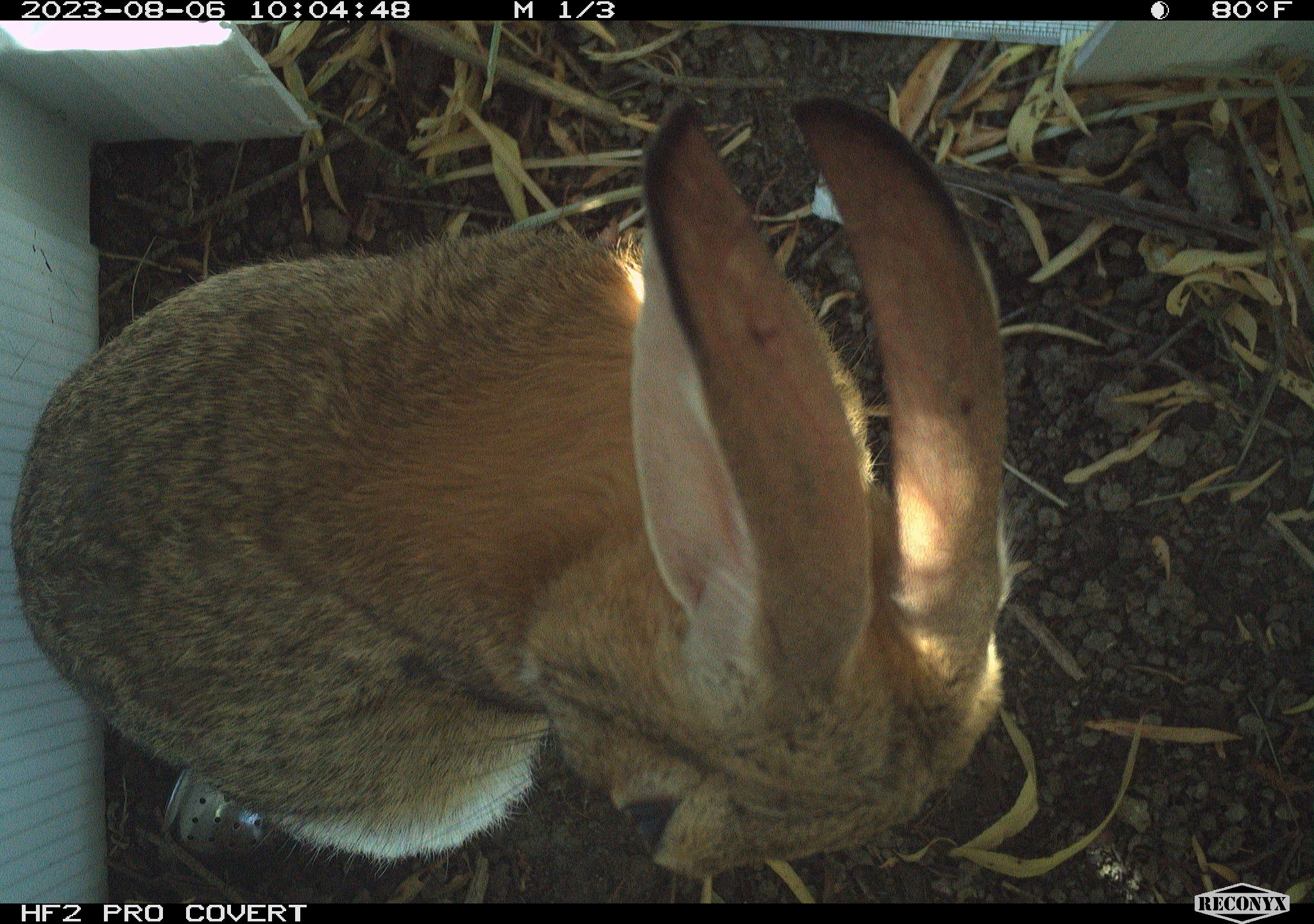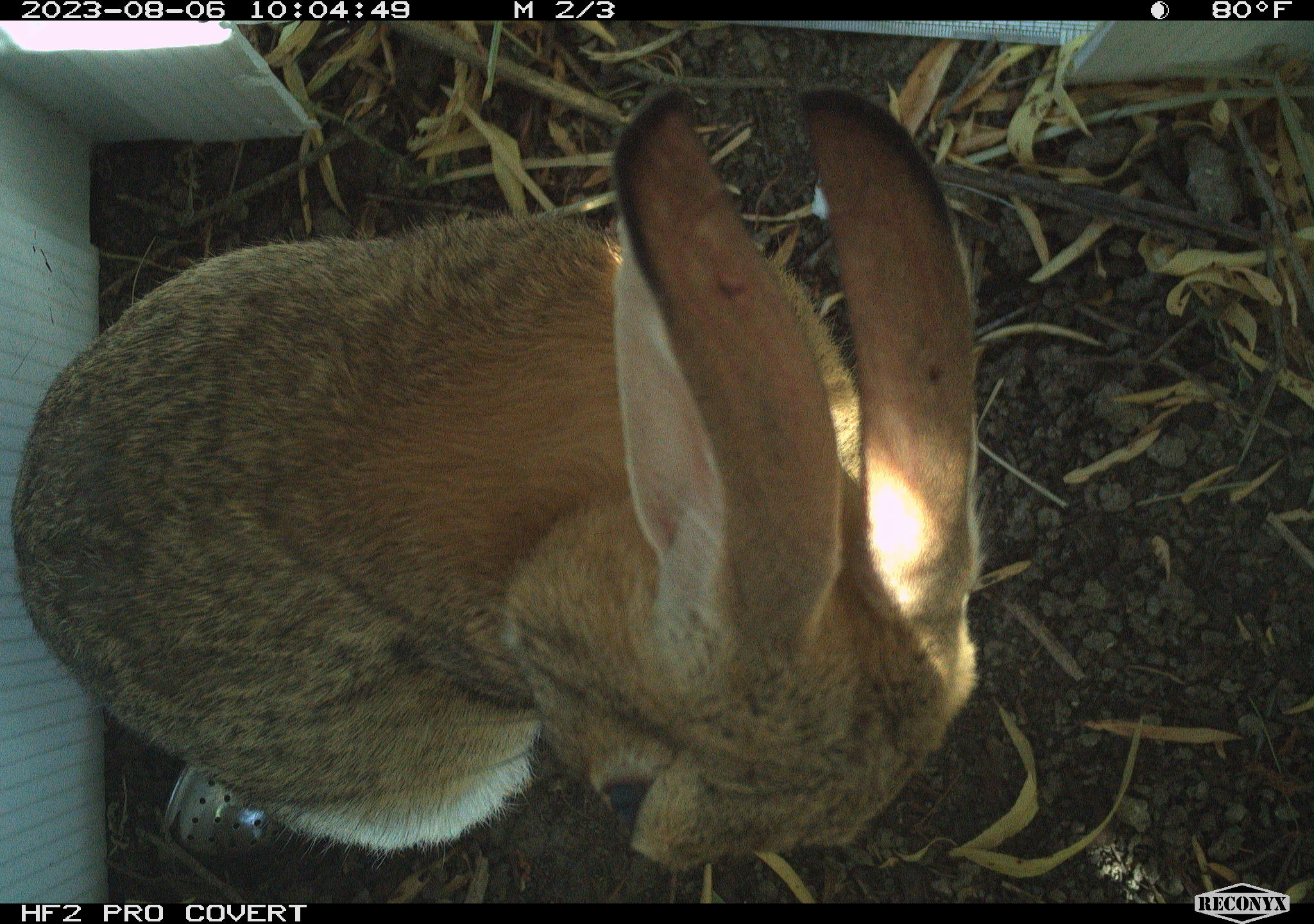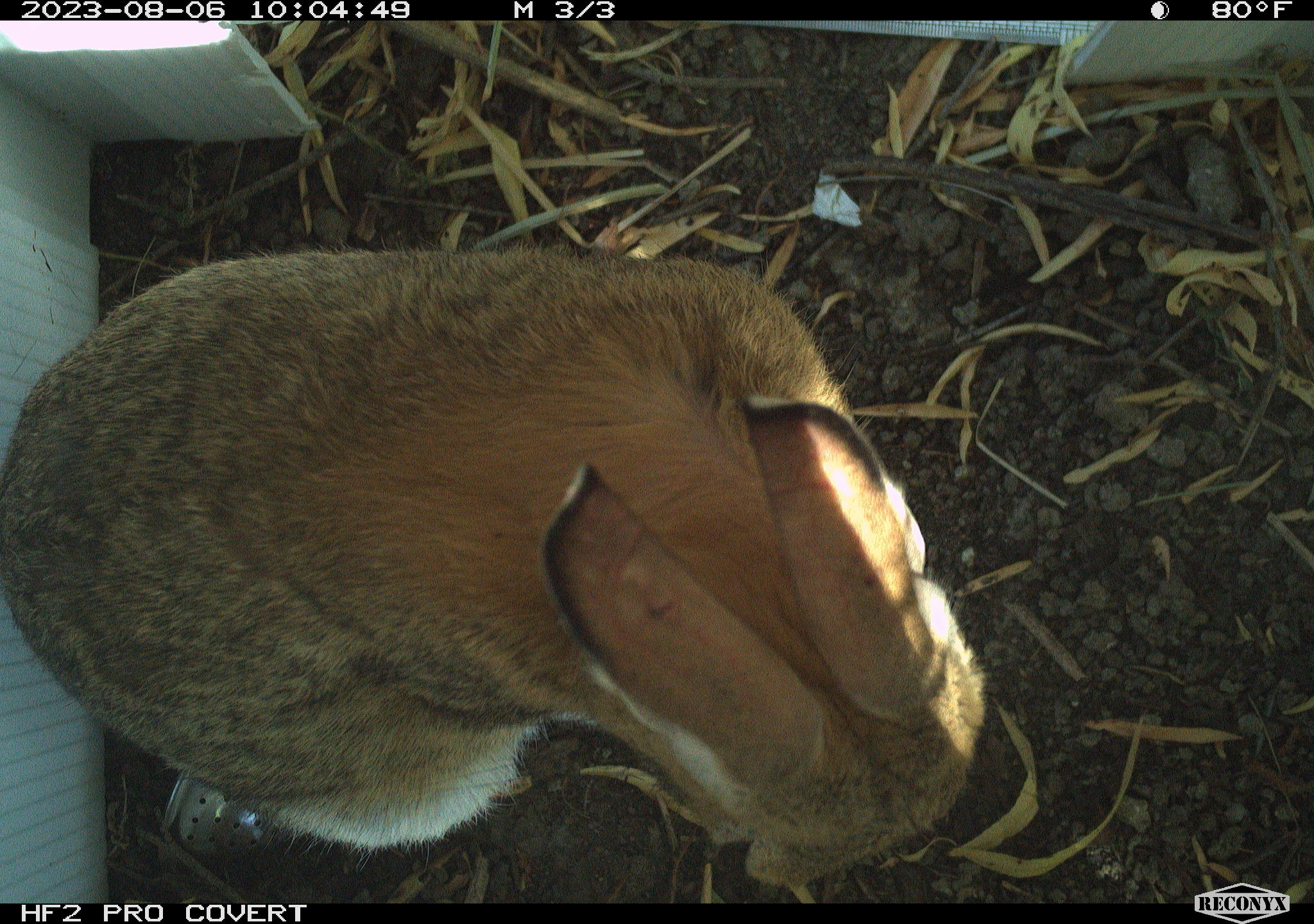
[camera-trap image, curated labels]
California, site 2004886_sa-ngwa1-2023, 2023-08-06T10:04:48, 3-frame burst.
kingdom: Animalia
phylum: Chordata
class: Mammalia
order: Lagomorpha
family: Leporidae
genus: Sylvilagus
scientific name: Sylvilagus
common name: cottontail rabbits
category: sylvilagus species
Sylvilagus species (cottontail rabbits) (Sylvilagus).